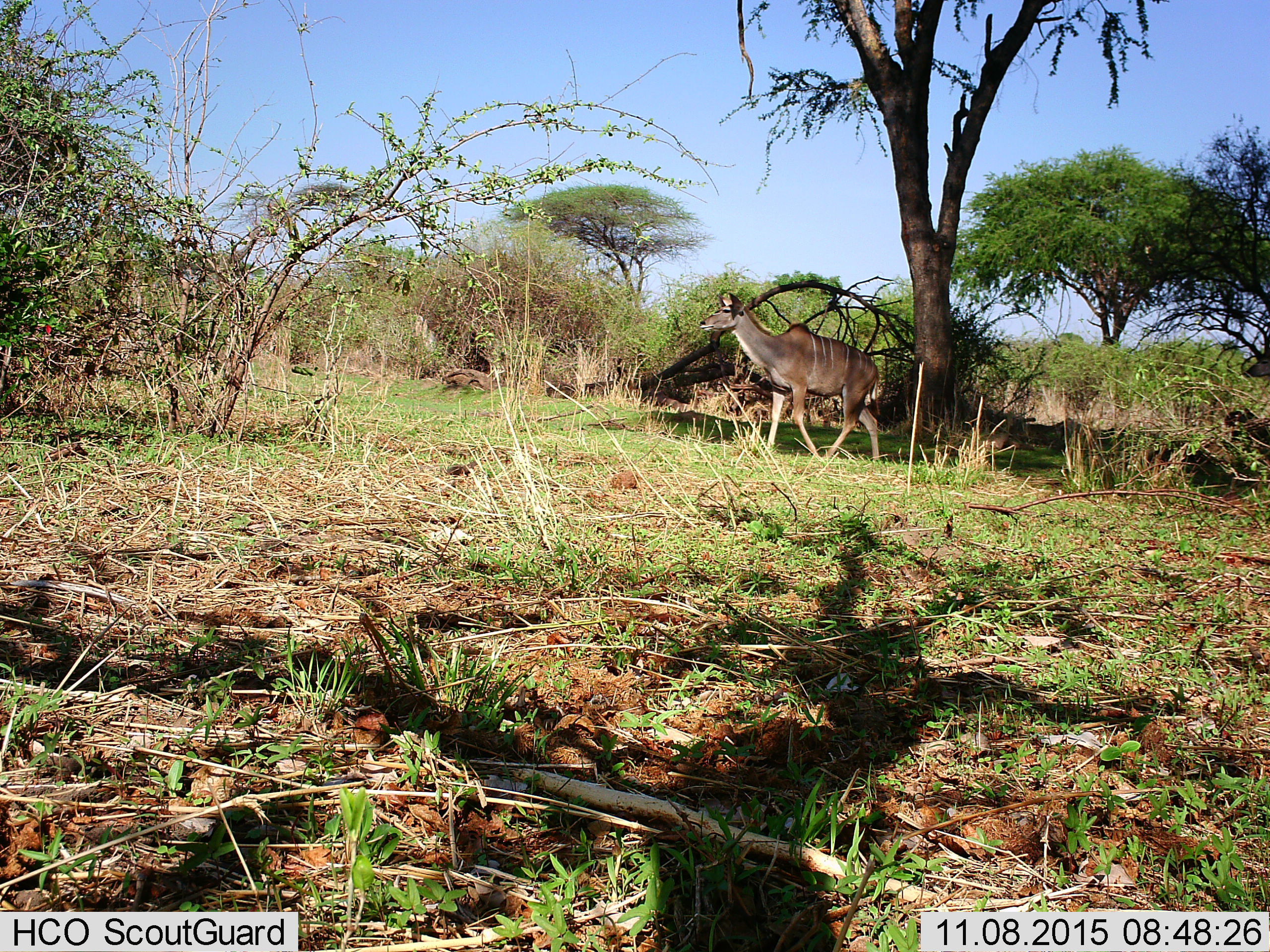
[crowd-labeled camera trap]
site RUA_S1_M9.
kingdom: Animalia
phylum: Chordata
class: Mammalia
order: Artiodactyla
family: Bovidae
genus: Tragelaphus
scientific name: Tragelaphus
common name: kudu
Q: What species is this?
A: Kudu (Tragelaphus).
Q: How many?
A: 1.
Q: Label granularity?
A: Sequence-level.